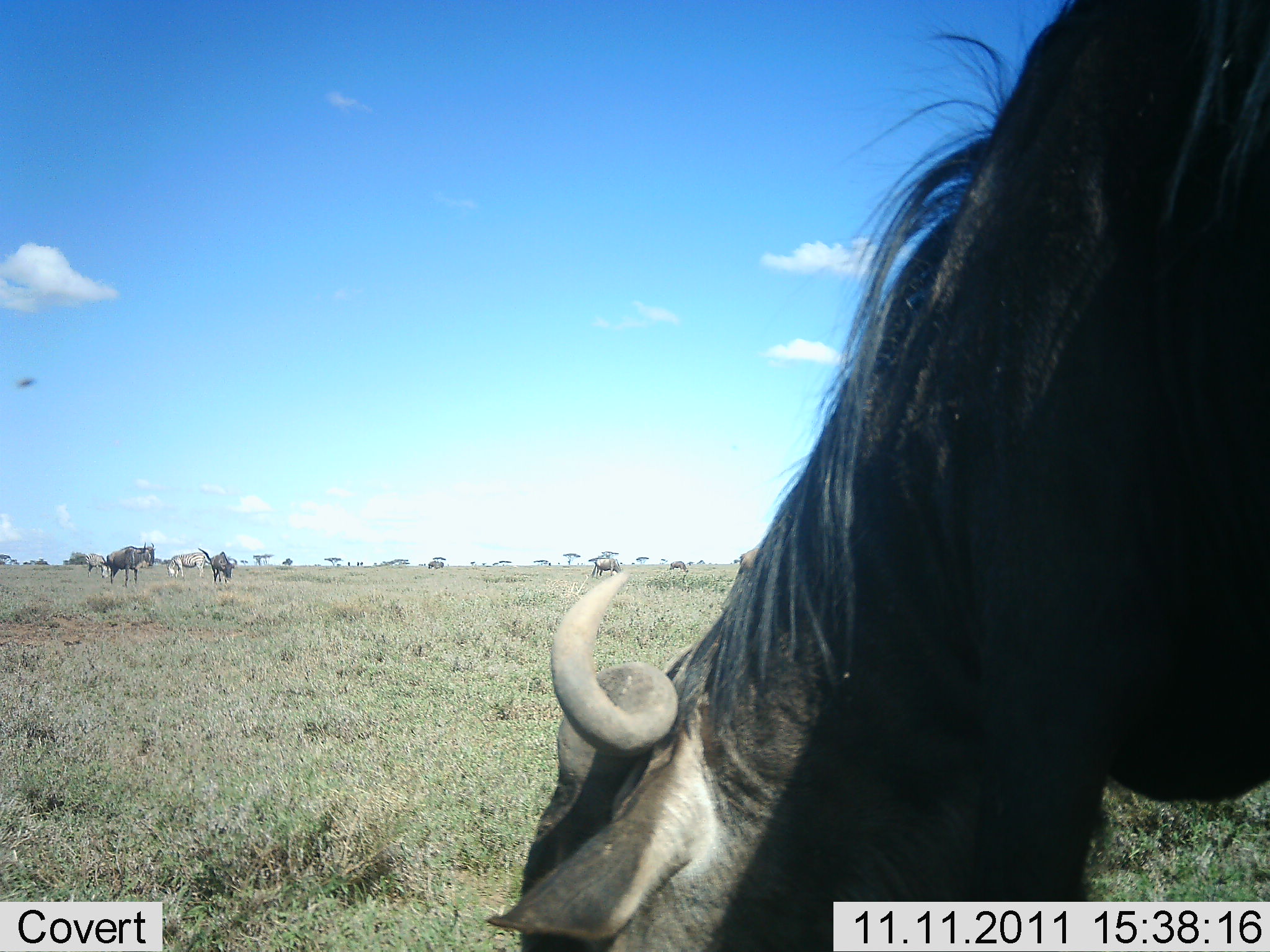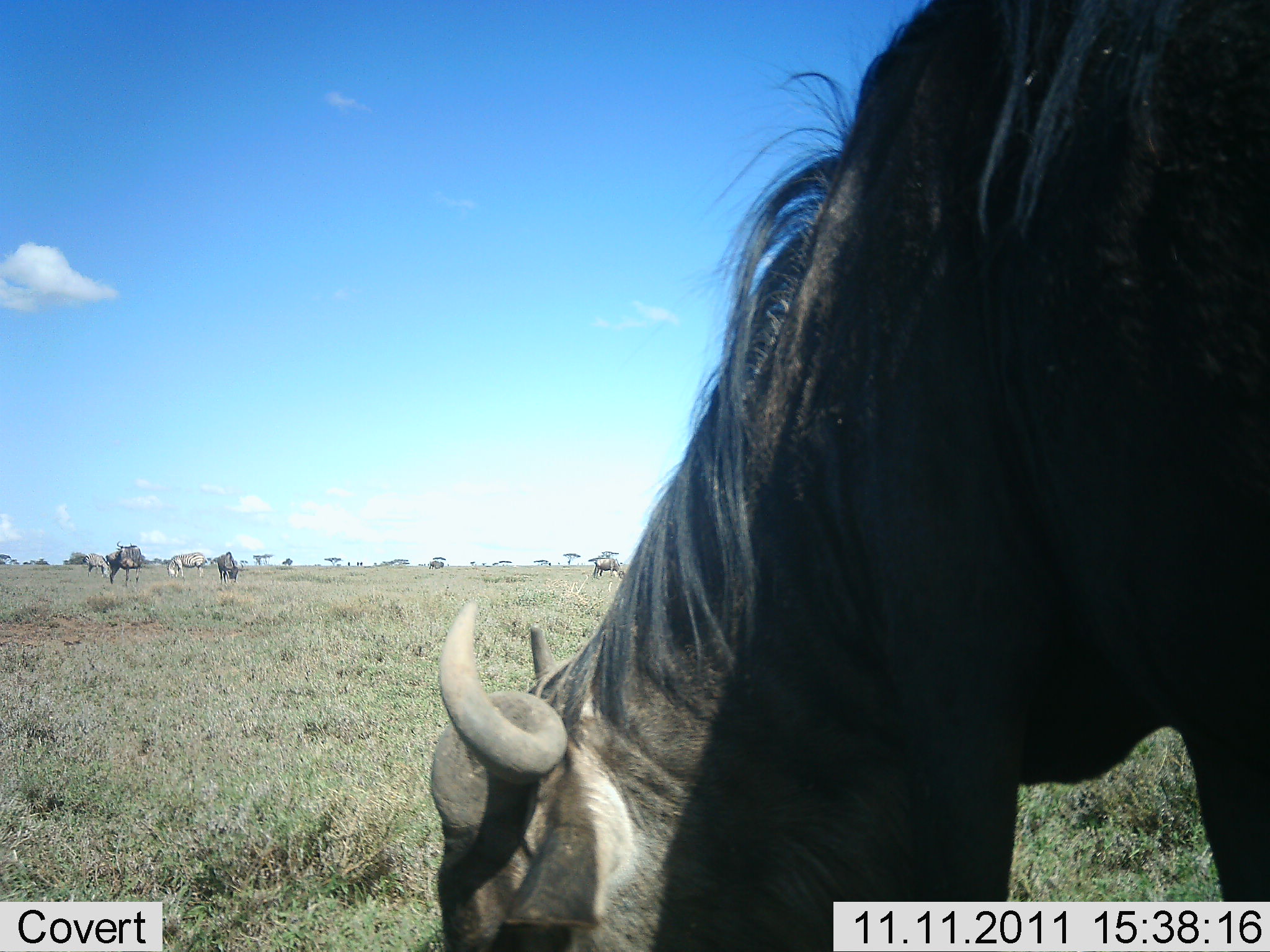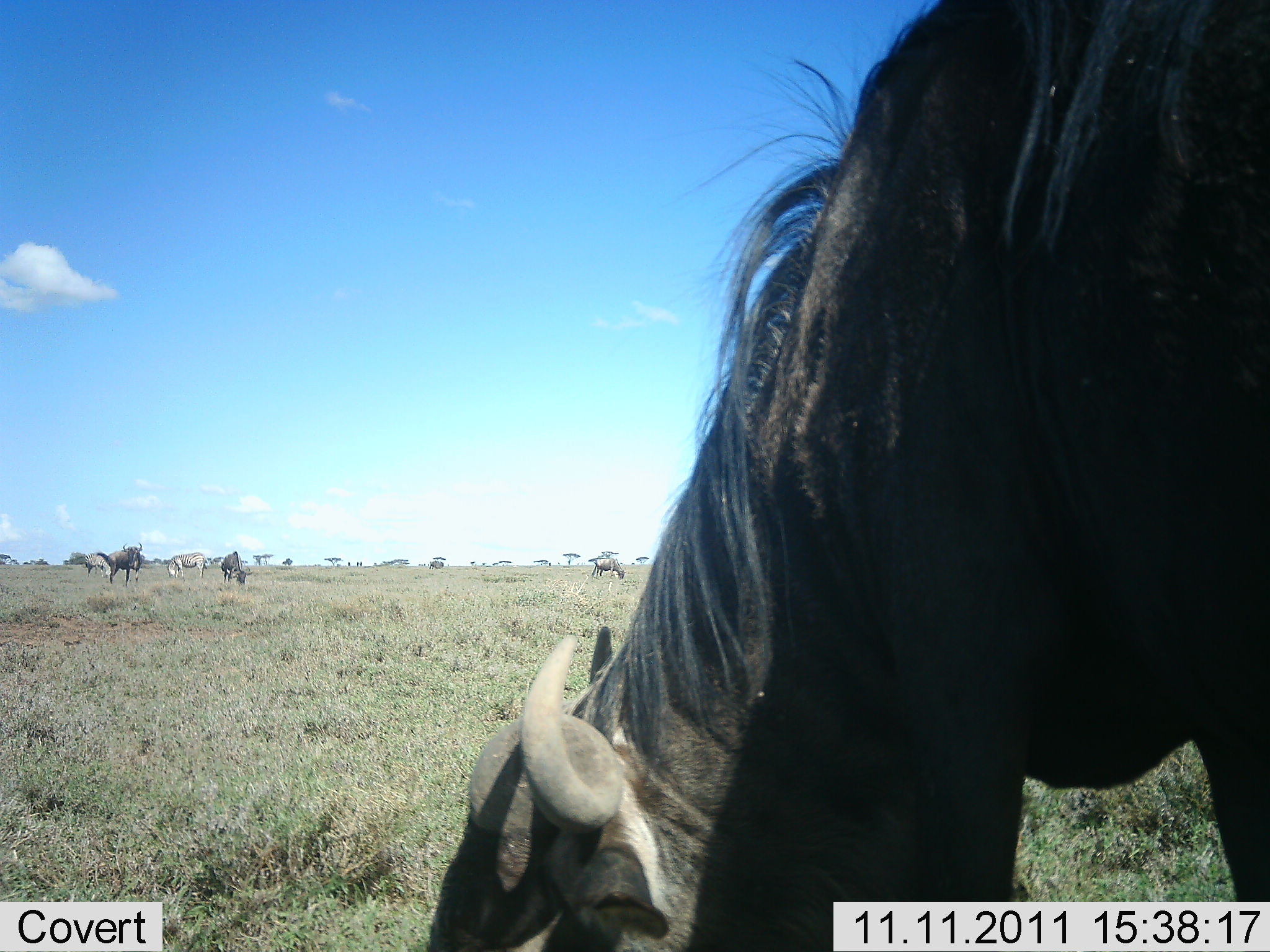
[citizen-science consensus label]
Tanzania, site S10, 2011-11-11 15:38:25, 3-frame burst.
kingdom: Animalia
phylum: Chordata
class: Mammalia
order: Artiodactyla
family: Bovidae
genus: Connochaetes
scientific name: Connochaetes taurinus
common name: blue wildebeest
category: wildebeest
Wildebeest (blue wildebeest) (Connochaetes taurinus), count 3. Behavior (volunteer vote fractions): standing 33%, resting 0%, moving 7%, interacting 0%. Young present (vote fraction): 0%. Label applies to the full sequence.